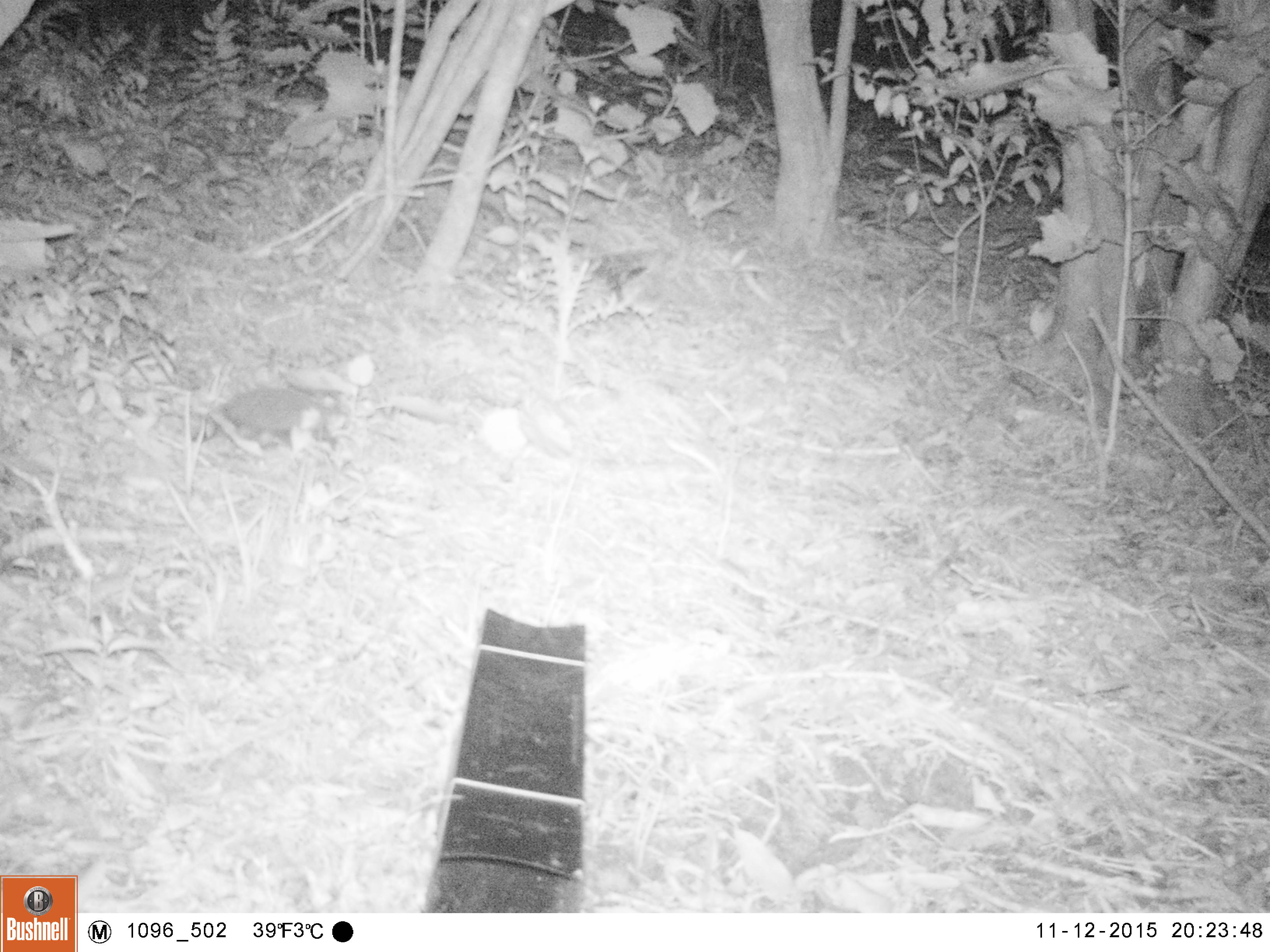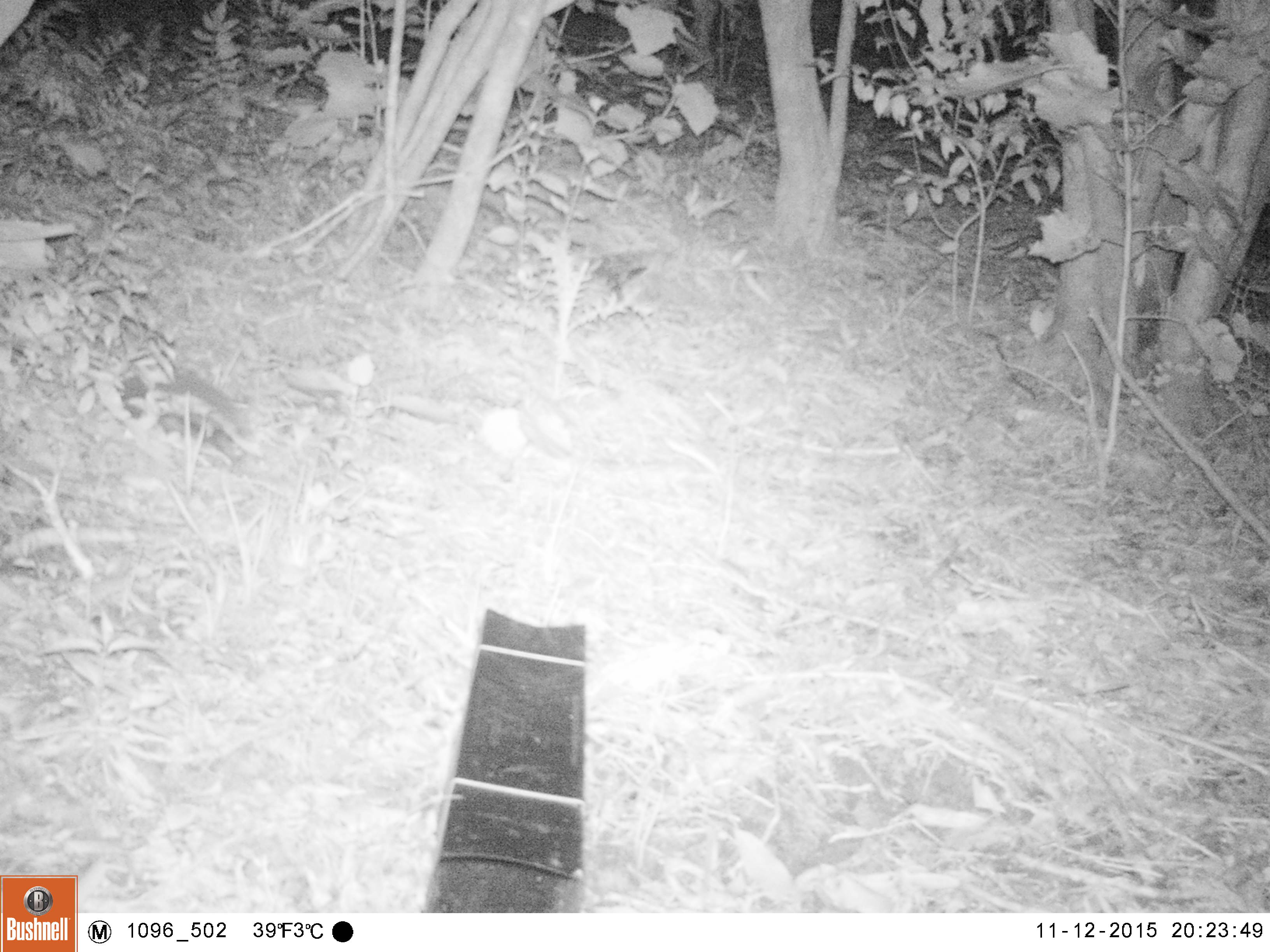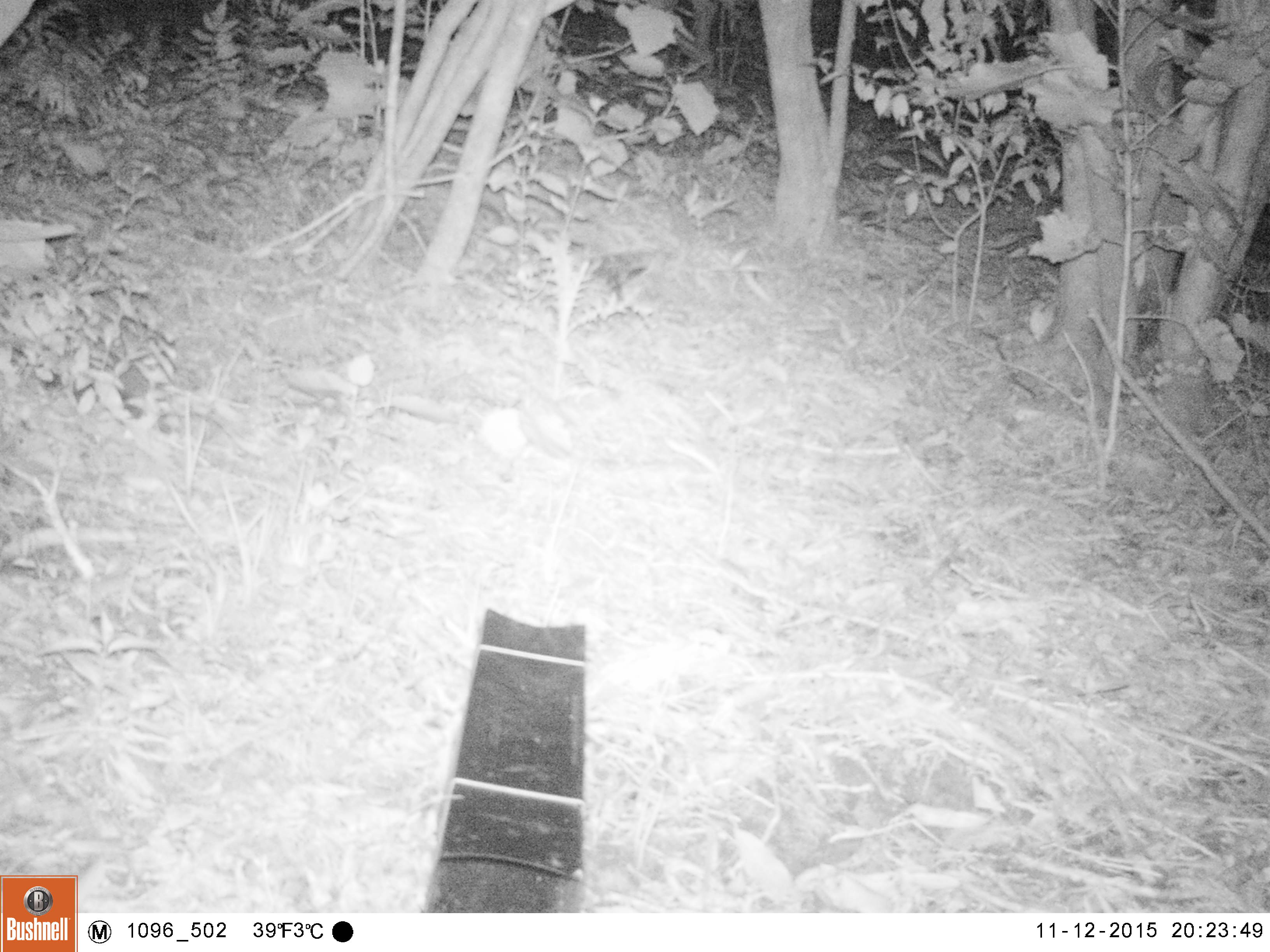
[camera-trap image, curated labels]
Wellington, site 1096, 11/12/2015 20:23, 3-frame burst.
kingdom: Animalia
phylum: Chordata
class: Mammalia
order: Eulipotyphla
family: Erinaceidae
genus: Erinaceus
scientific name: Erinaceus europaeus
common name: hedgehog